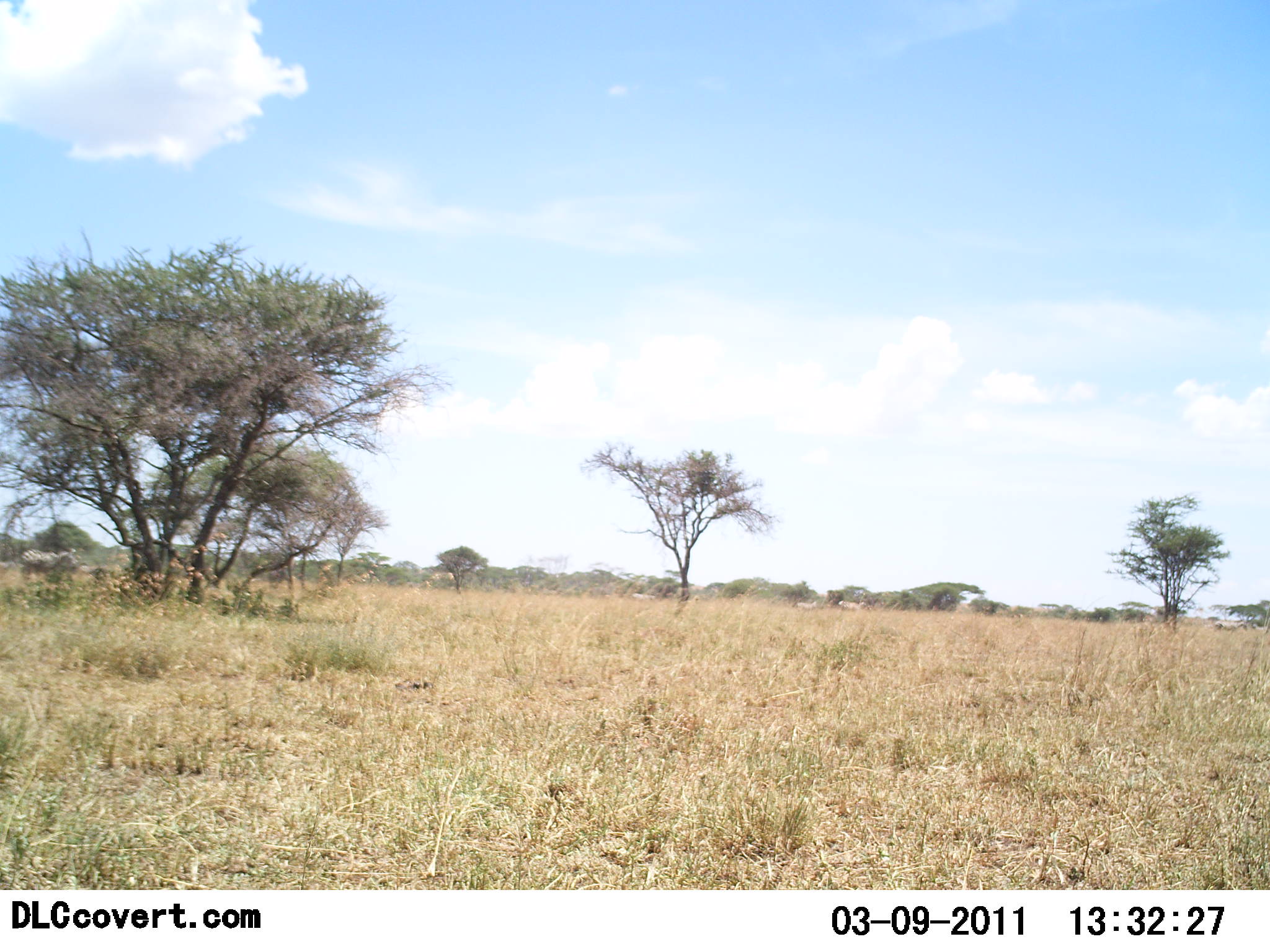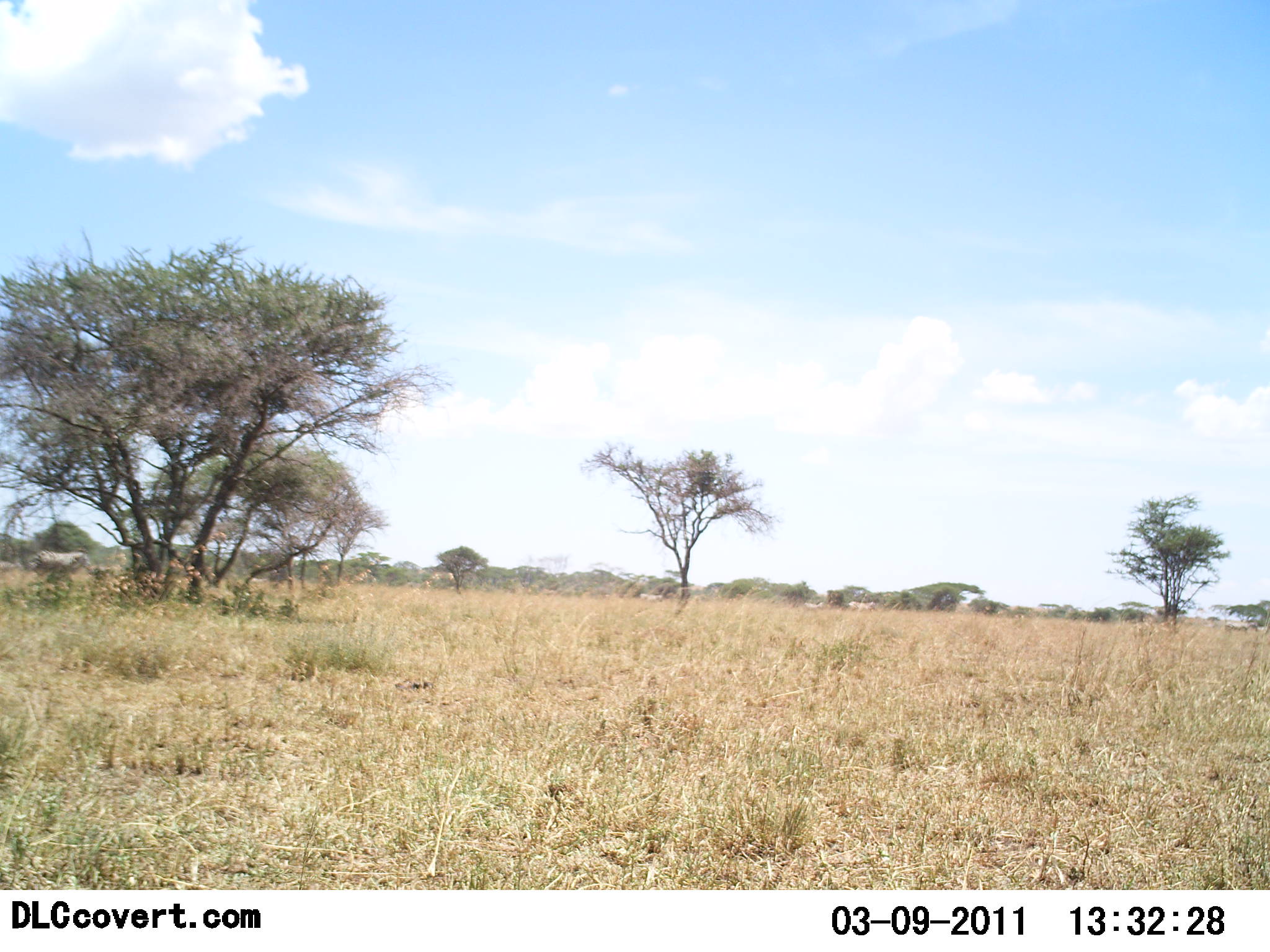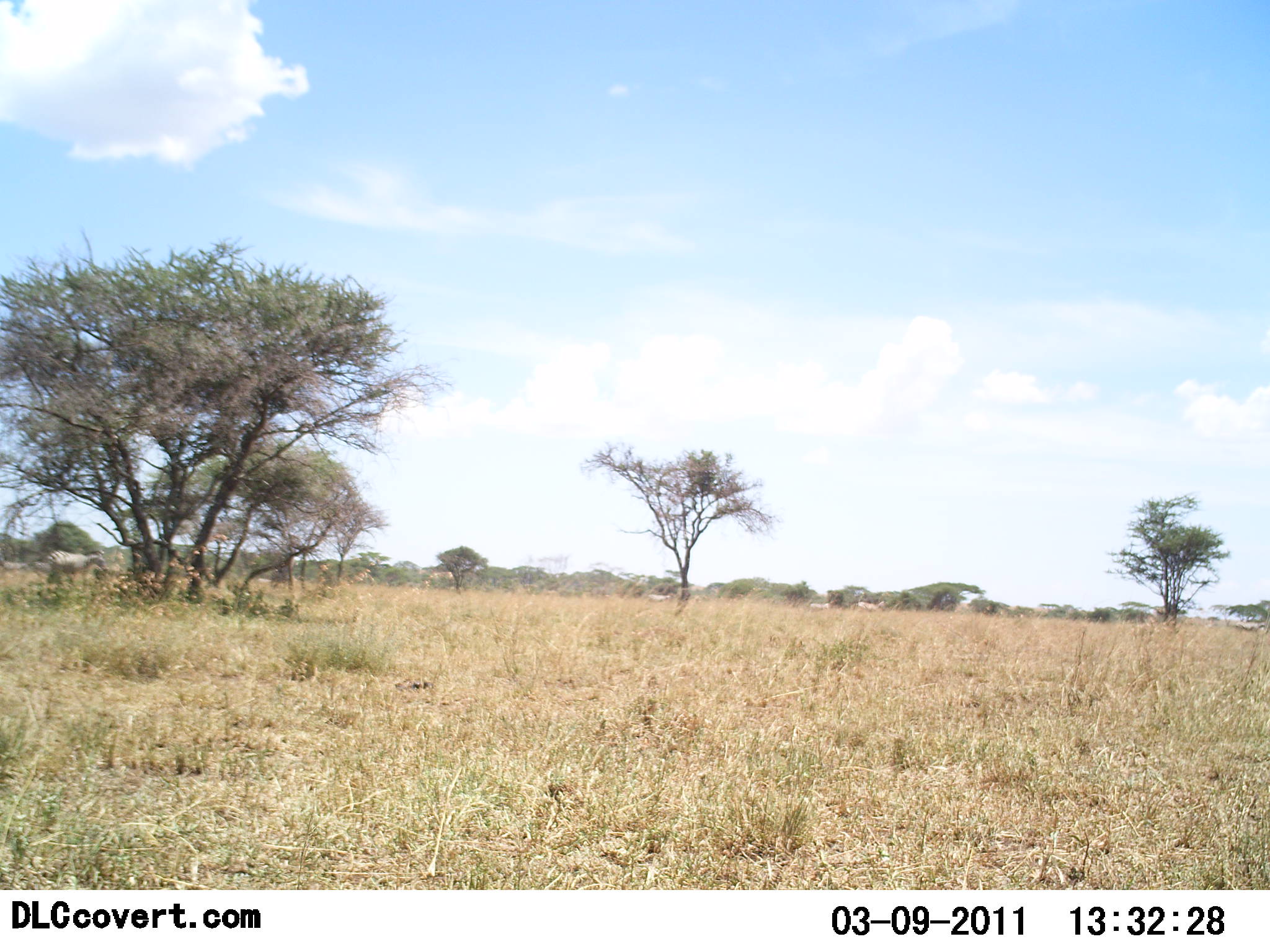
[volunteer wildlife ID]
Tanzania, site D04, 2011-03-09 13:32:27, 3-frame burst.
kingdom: Animalia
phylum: Chordata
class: Mammalia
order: Perissodactyla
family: Equidae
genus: Equus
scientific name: Equus quagga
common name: plains zebra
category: zebra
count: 1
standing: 40%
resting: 0%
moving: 60%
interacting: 0%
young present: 0%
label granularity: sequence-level